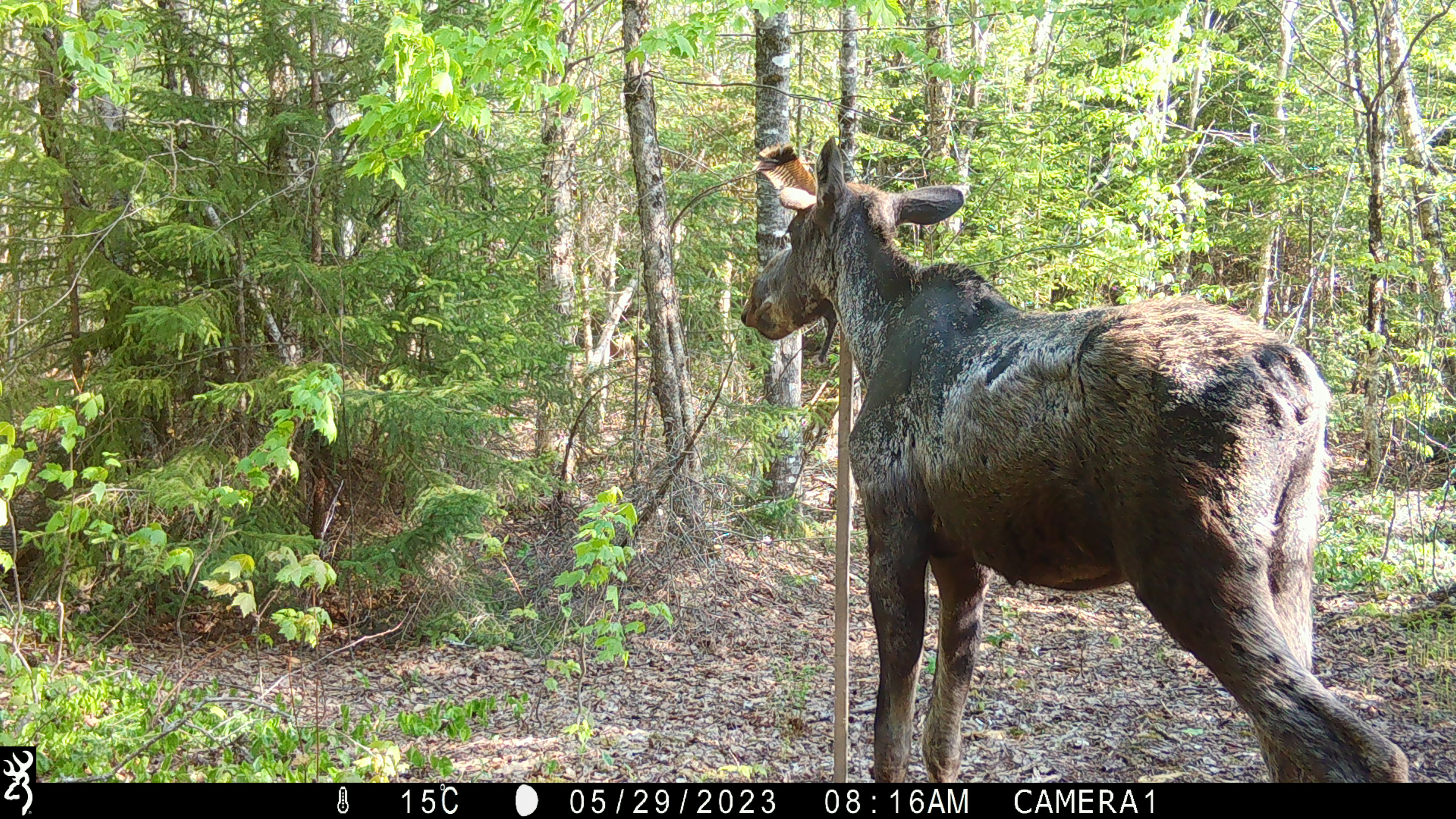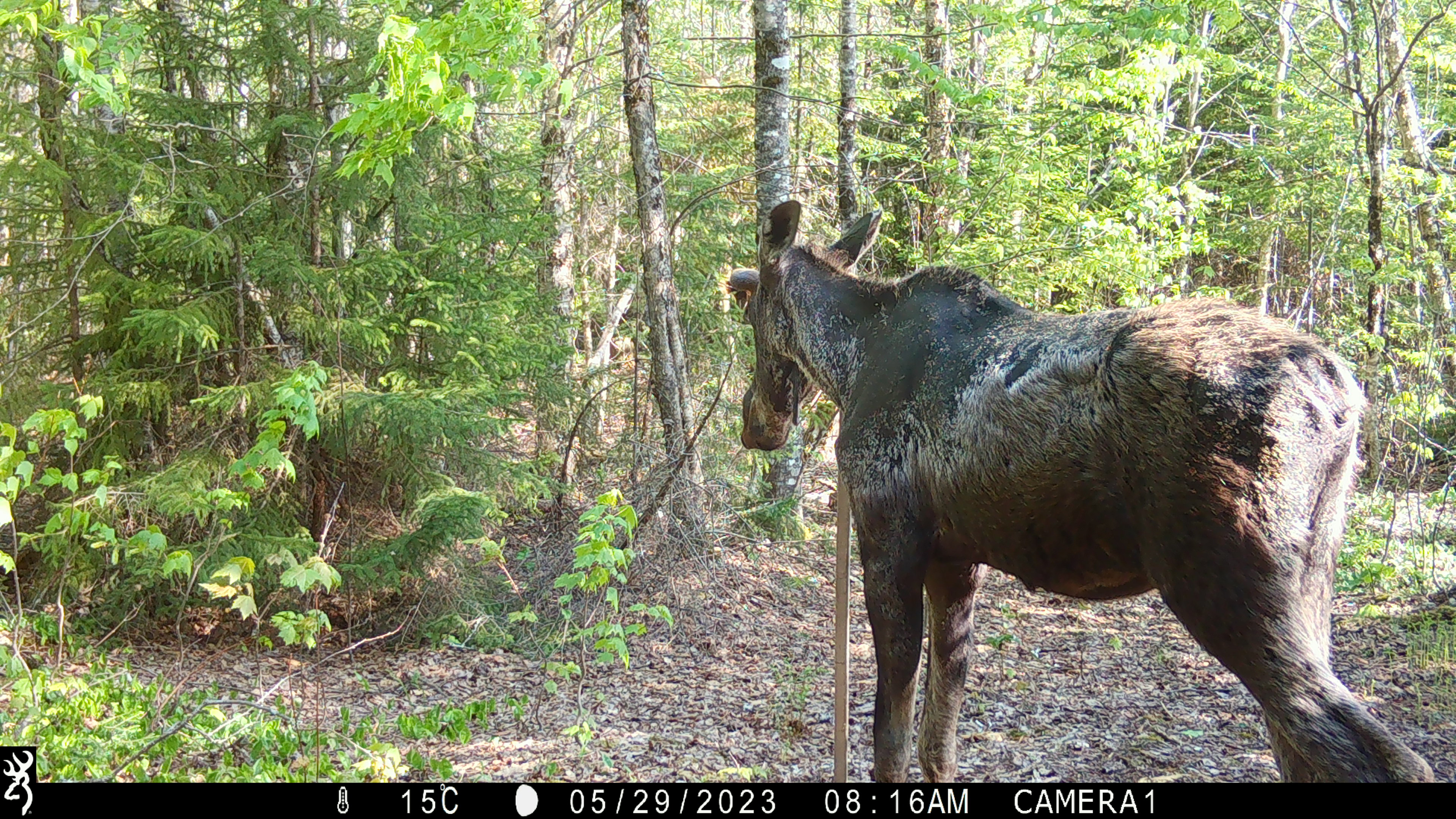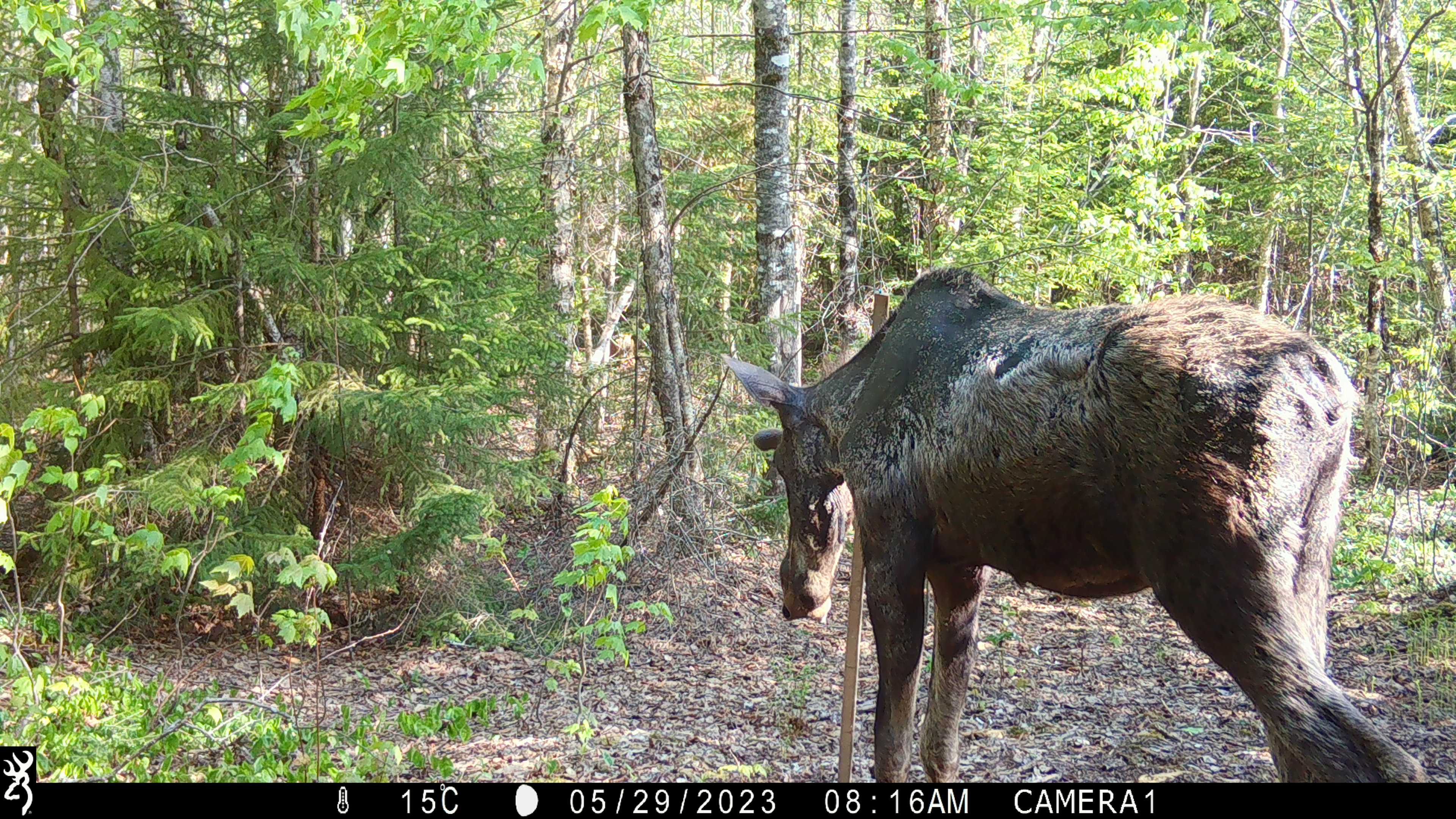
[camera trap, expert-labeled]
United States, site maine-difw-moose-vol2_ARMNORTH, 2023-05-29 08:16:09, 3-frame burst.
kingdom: Animalia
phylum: Chordata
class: Mammalia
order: Artiodactyla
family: Cervidae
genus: Alces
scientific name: Alces alces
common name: moose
Moose (Alces alces).